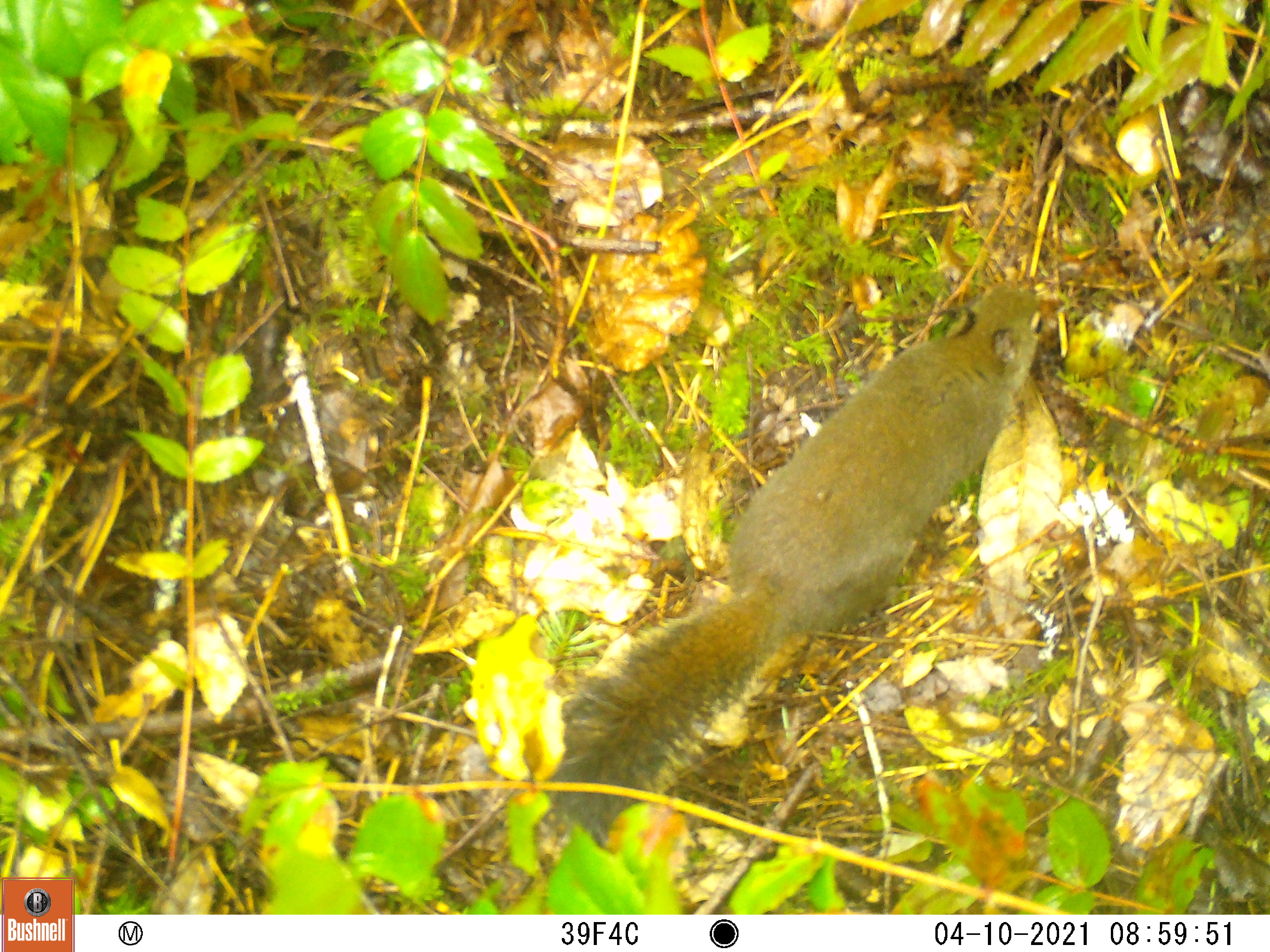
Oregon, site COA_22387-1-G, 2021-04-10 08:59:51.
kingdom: Animalia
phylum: Chordata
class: Mammalia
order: Rodentia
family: Sciuridae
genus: Tamiasciurus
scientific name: Tamiasciurus douglasii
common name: douglas squirrel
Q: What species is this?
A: Douglas squirrel (Tamiasciurus douglasii).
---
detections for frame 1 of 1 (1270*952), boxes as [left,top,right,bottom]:
douglas squirrel: [527,282,1053,838]